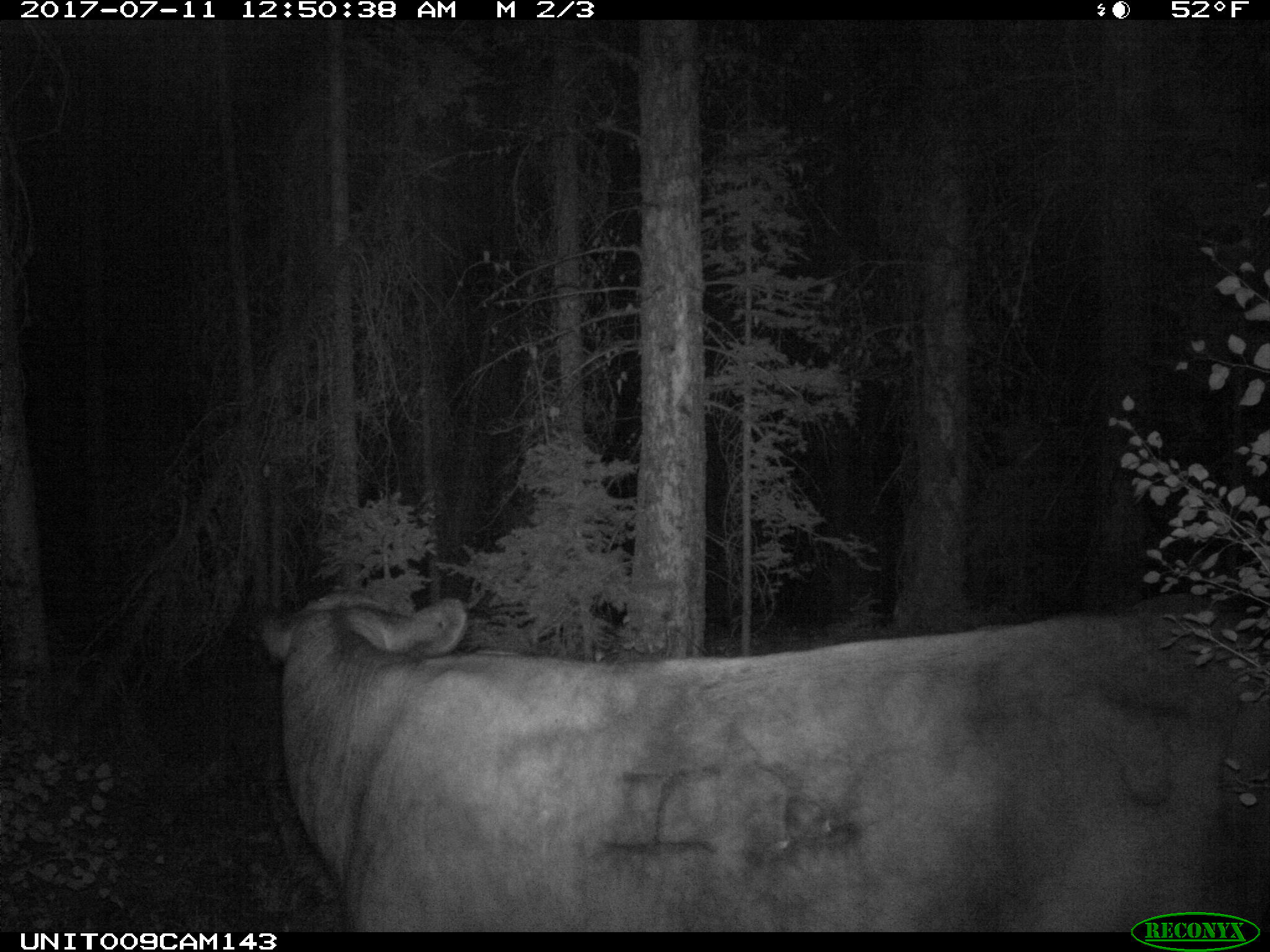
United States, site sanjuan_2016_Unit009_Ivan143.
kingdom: Animalia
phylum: Chordata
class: Mammalia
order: Artiodactyla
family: Bovidae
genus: Bos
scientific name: Bos taurus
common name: domestic cow